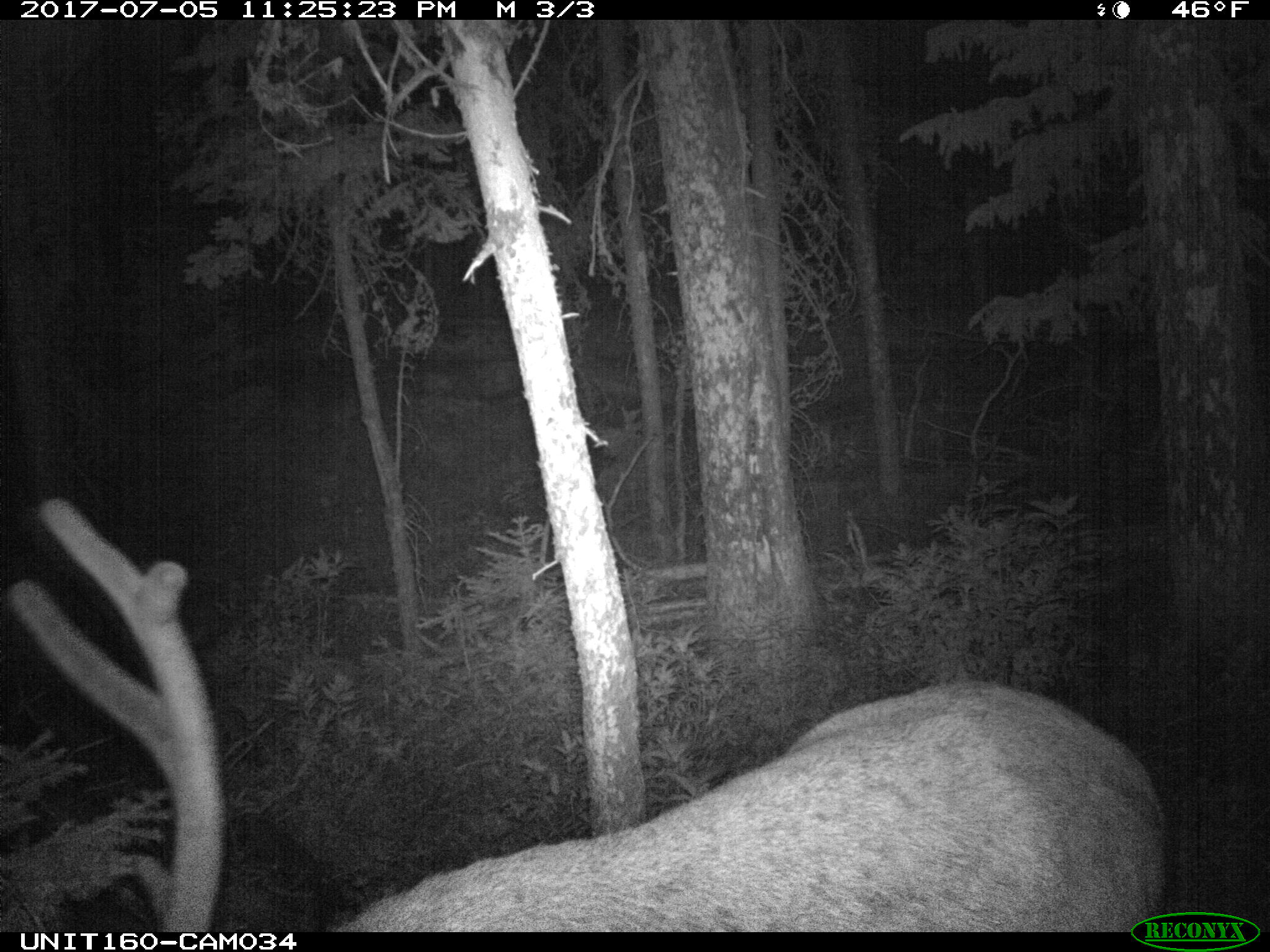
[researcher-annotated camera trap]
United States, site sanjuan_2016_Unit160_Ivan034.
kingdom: Animalia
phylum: Chordata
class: Mammalia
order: Artiodactyla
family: Cervidae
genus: Cervus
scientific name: Cervus elaphus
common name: red deer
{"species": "Cervus elaphus (red deer)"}